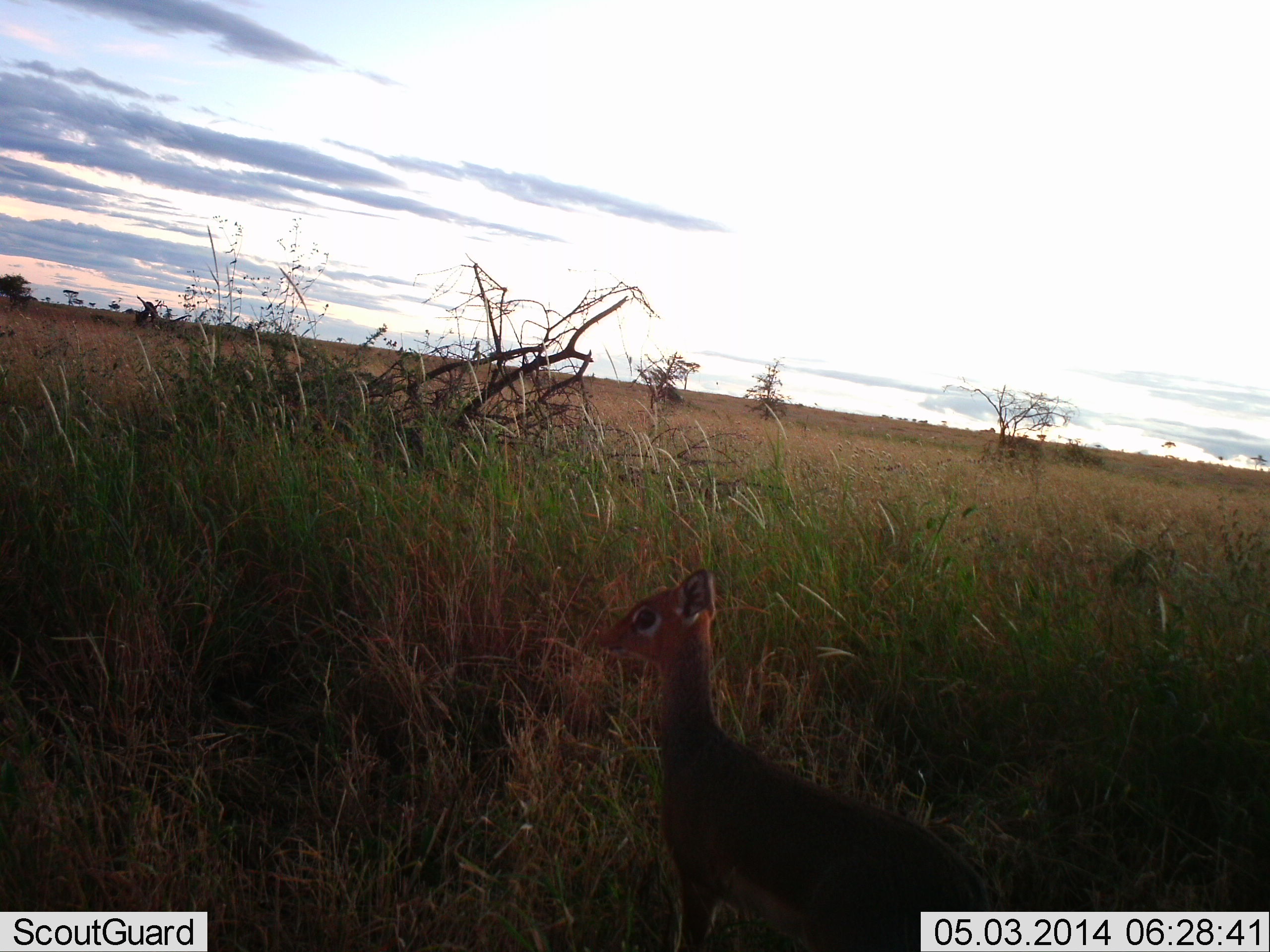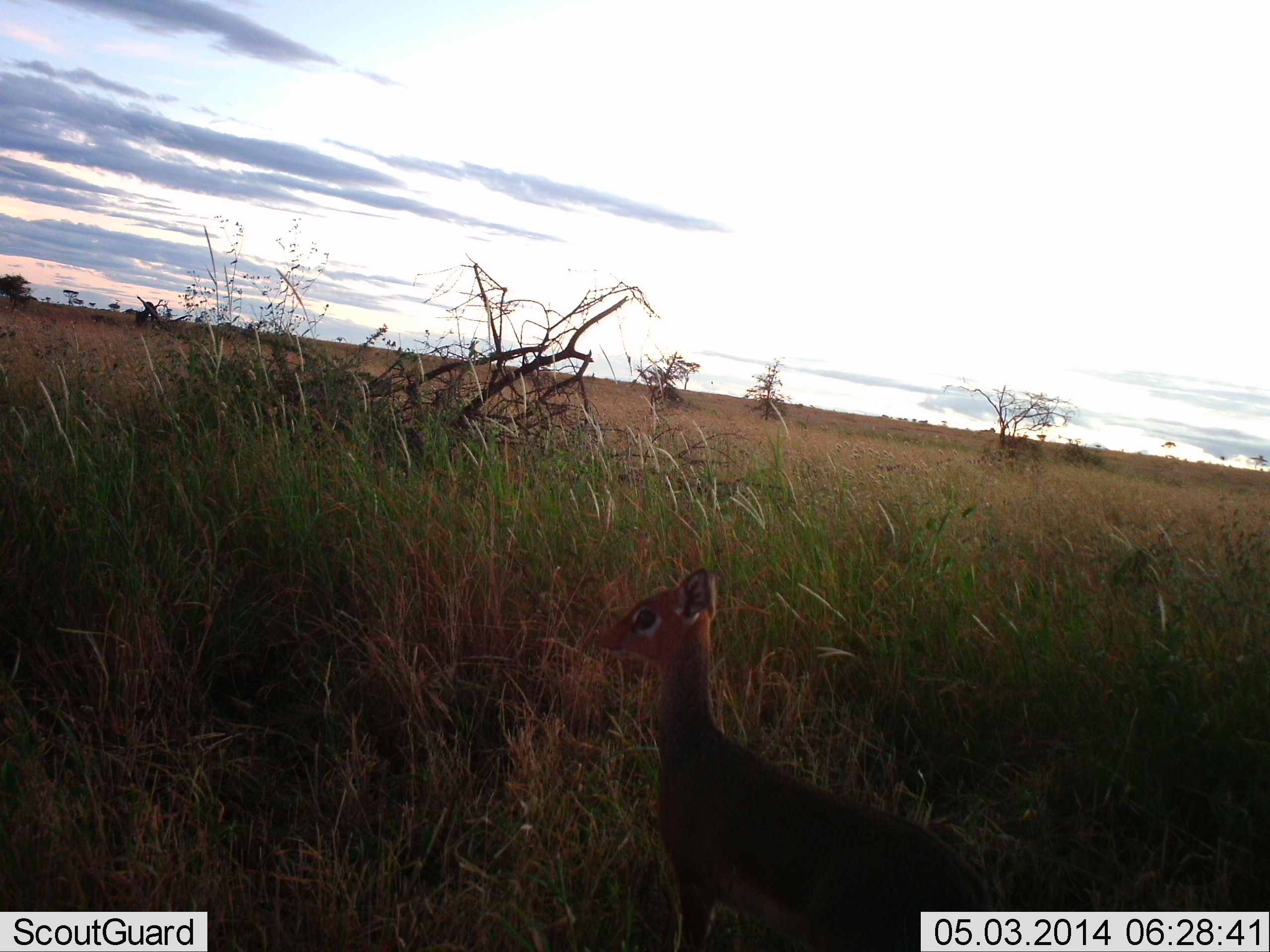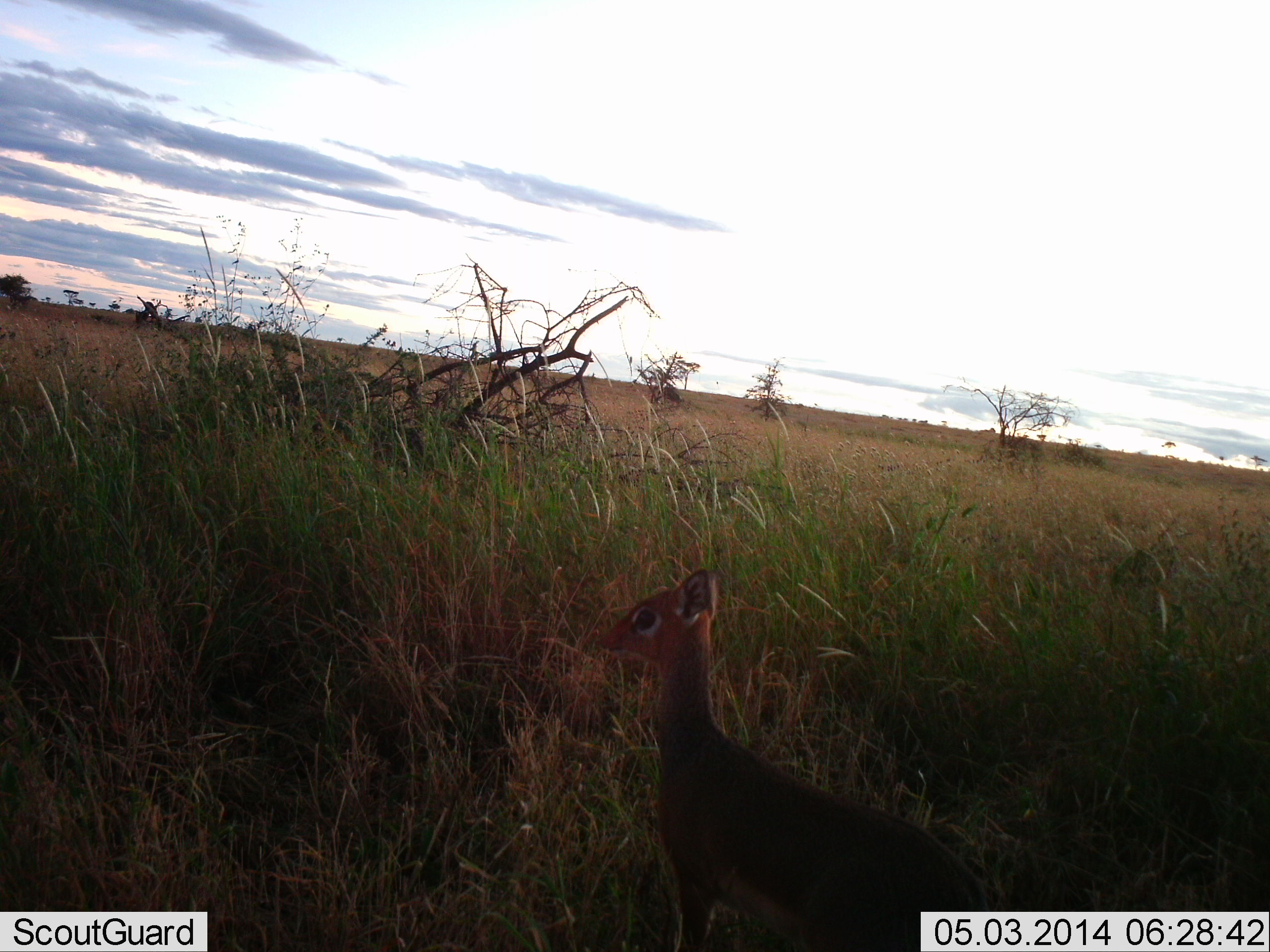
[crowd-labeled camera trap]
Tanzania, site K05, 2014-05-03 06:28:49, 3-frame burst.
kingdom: Animalia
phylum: Chordata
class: Mammalia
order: Artiodactyla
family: Bovidae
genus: Madoqua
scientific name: Madoqua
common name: dikdik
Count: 1.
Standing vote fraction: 92%.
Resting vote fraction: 0%.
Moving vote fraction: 8%.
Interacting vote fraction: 0%.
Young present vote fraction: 8%.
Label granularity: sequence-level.